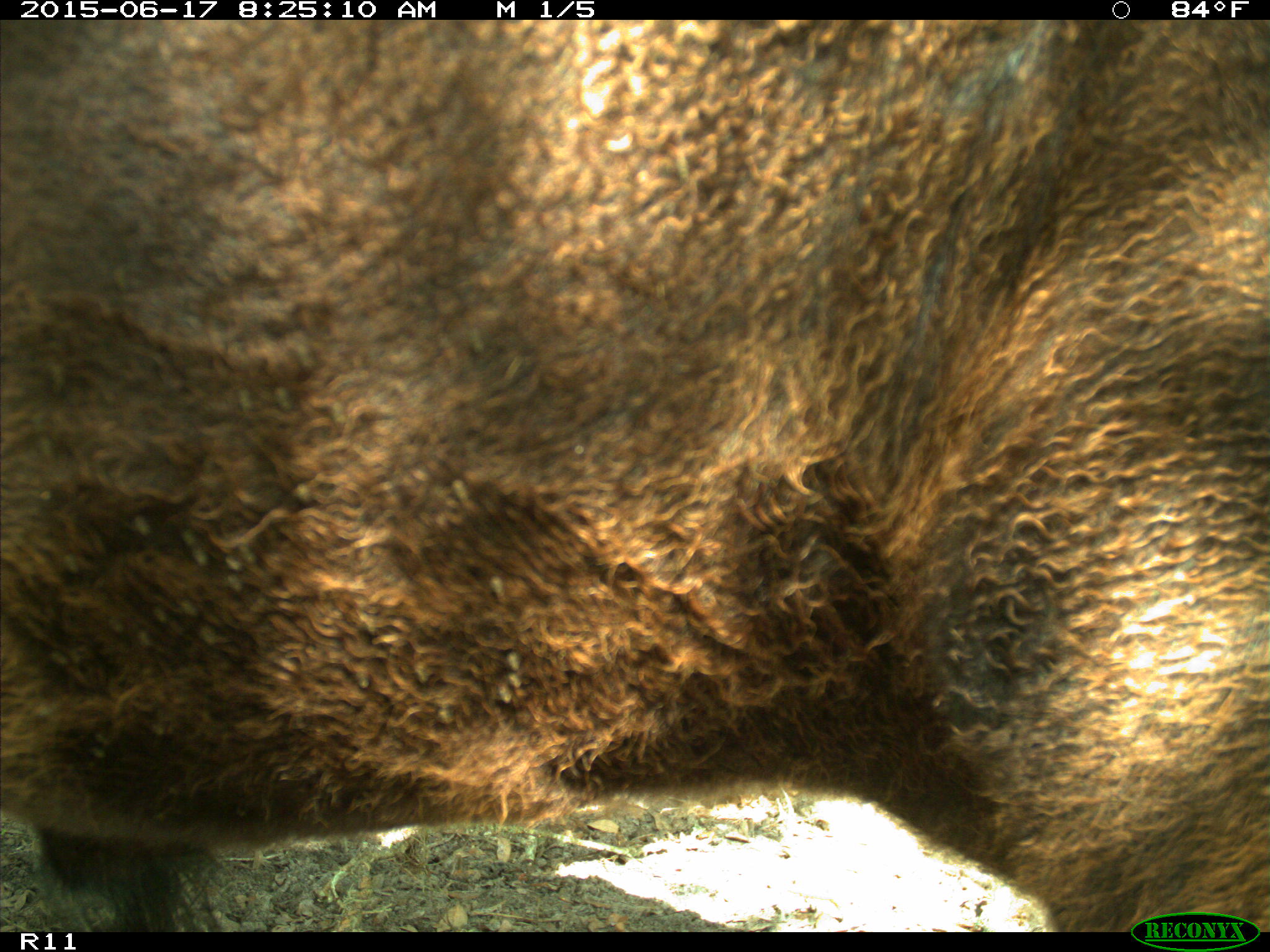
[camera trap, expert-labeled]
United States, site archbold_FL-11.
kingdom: Animalia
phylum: Chordata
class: Mammalia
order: Artiodactyla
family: Bovidae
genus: Bos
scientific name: Bos taurus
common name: domestic cow